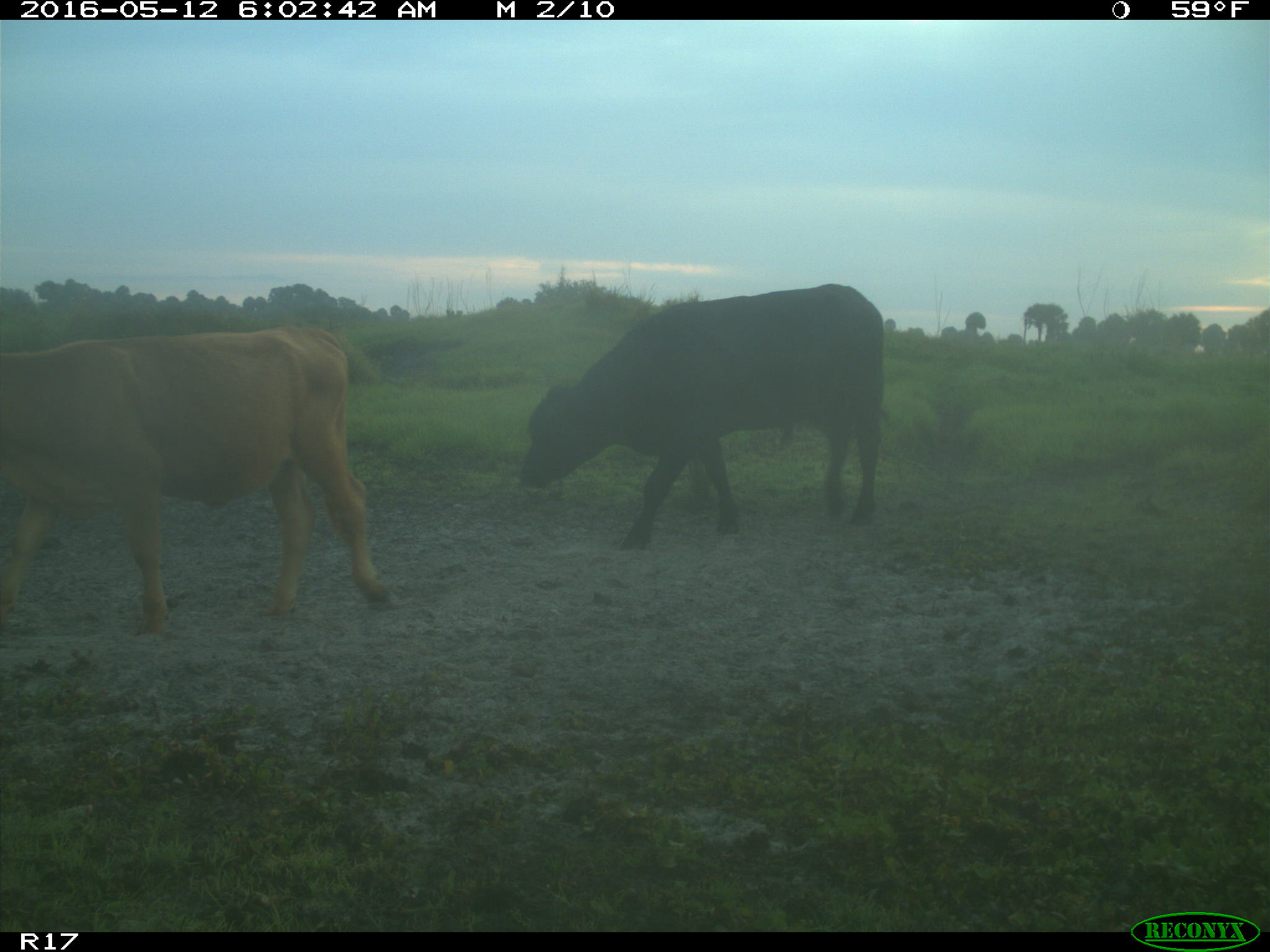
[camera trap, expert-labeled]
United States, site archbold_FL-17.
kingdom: Animalia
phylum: Chordata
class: Mammalia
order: Artiodactyla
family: Bovidae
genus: Bos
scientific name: Bos taurus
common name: domestic cow